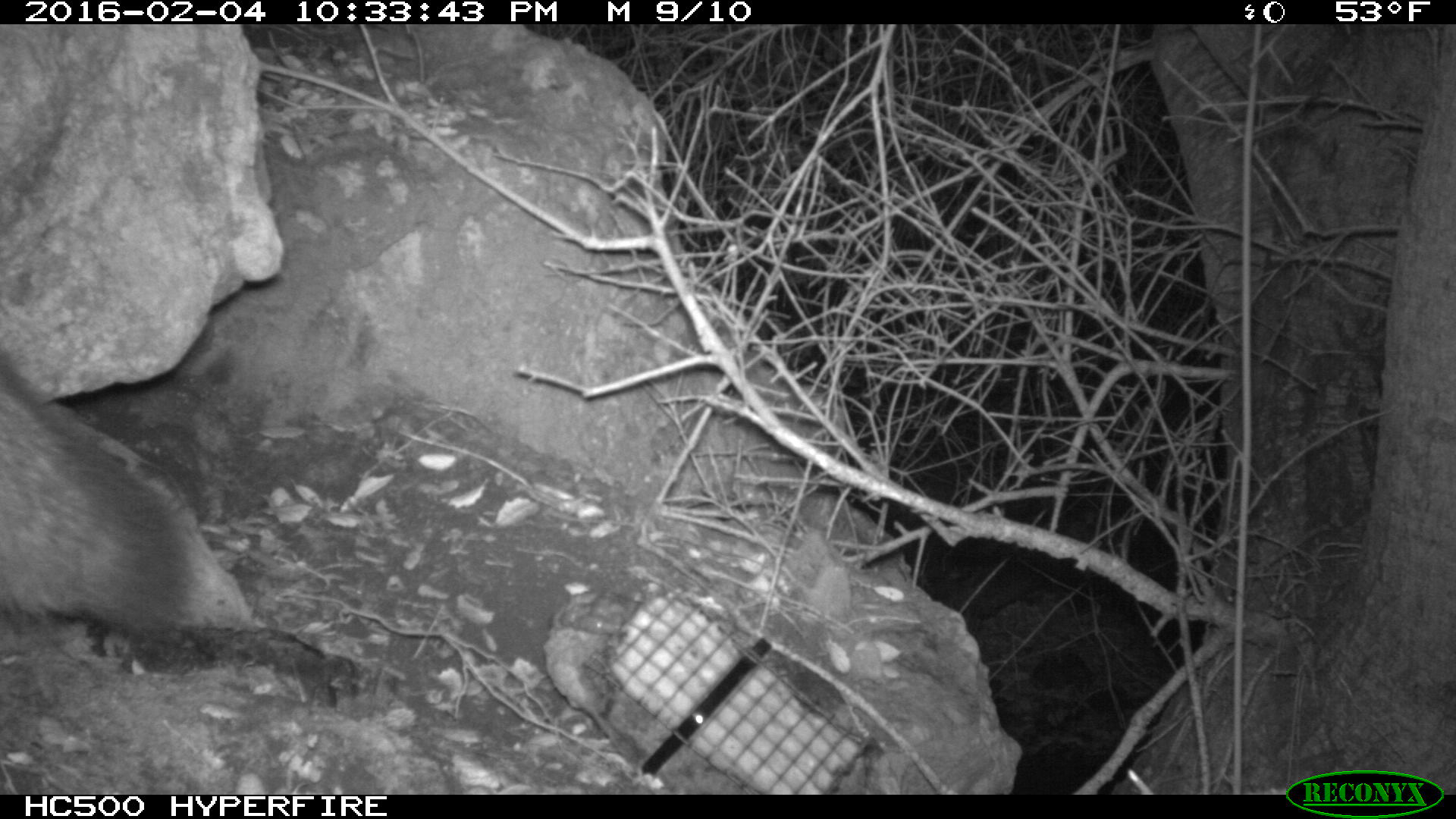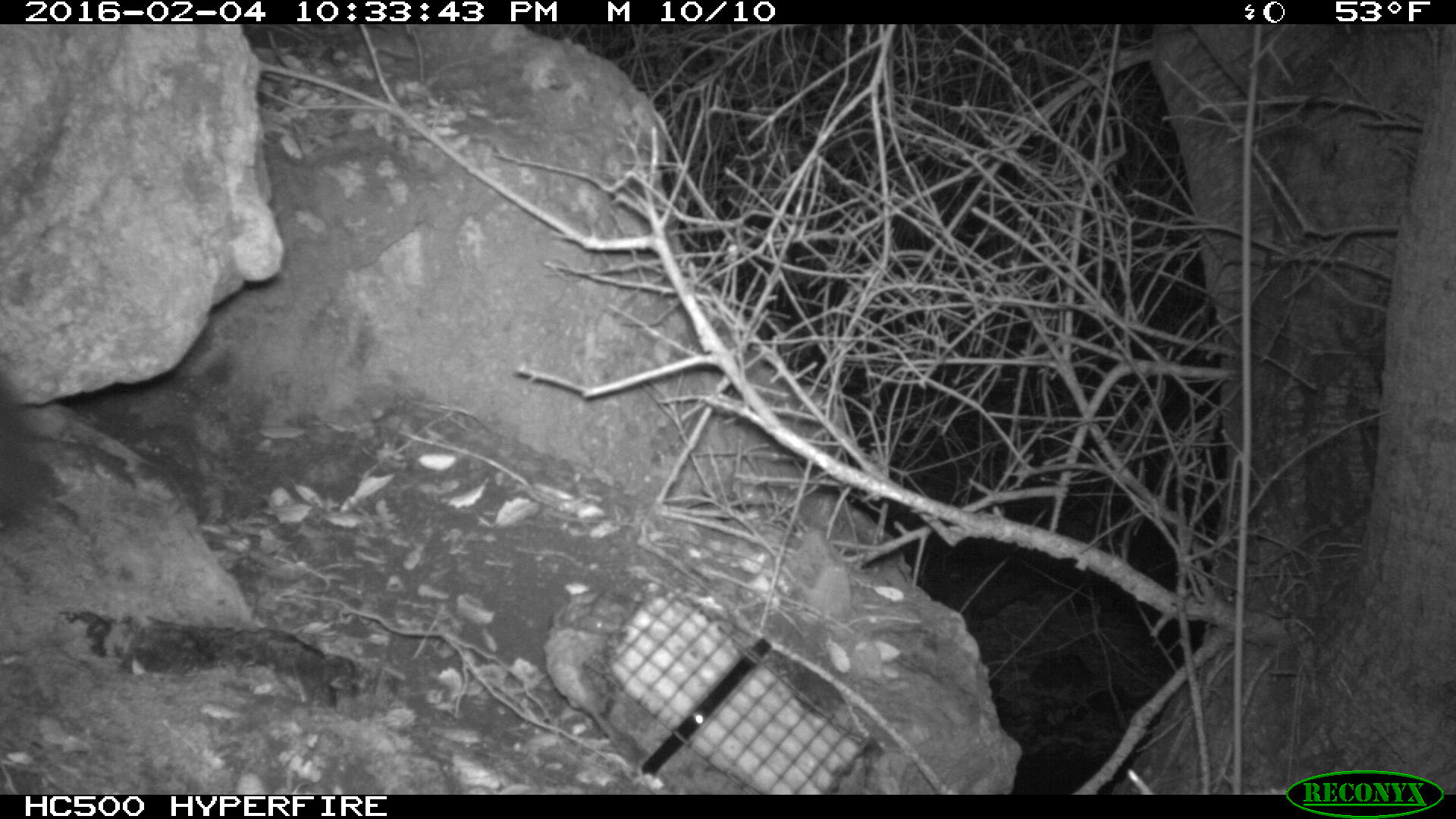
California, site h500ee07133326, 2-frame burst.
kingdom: Animalia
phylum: Chordata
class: Mammalia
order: Carnivora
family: Canidae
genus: Urocyon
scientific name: Urocyon littoralis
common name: island fox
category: fox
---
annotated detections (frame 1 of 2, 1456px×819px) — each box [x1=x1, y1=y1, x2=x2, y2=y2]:
fox: [x1=0, y1=370, x2=198, y2=632]